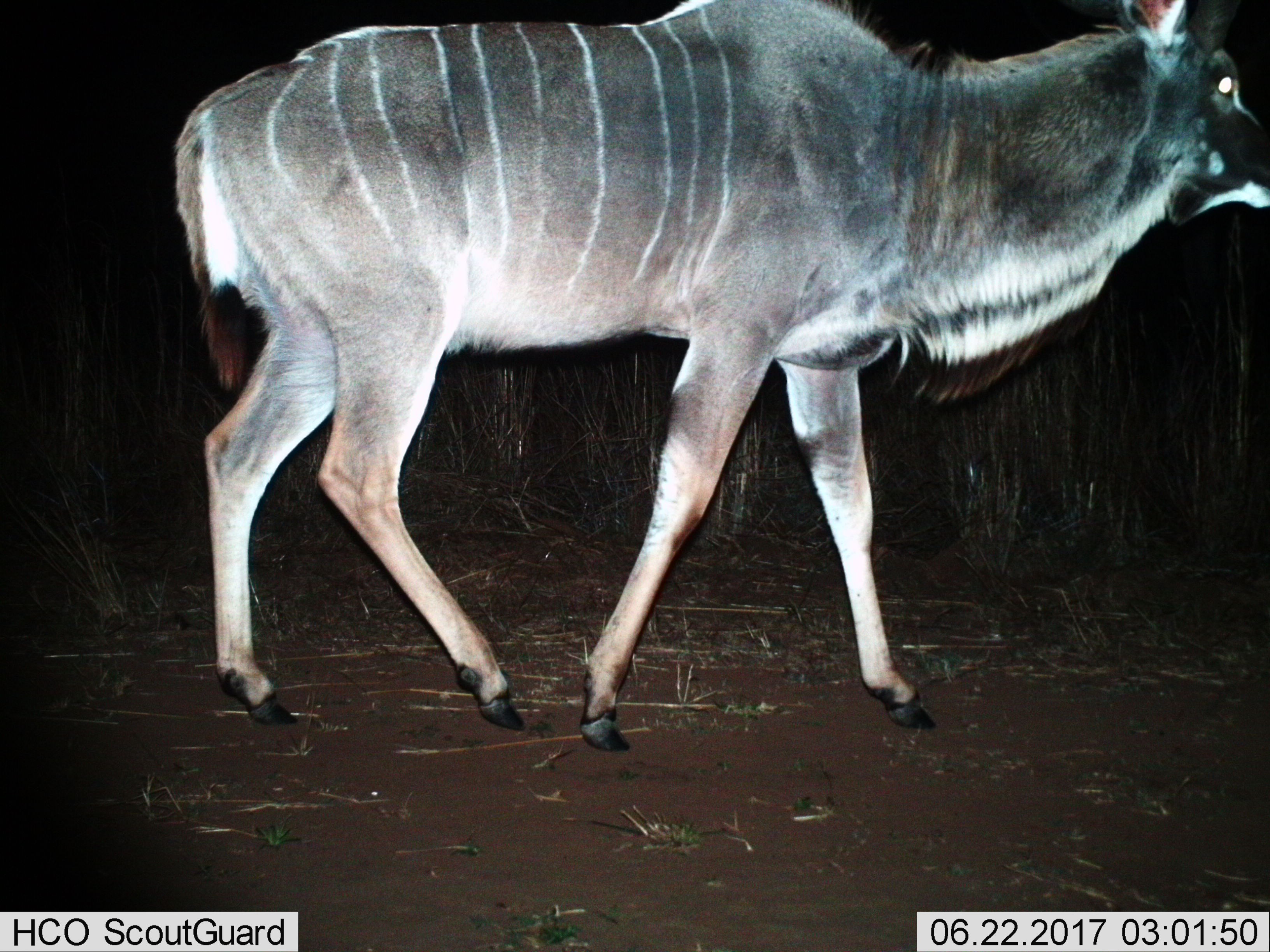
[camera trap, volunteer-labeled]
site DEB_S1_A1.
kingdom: Animalia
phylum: Chordata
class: Mammalia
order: Artiodactyla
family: Bovidae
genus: Tragelaphus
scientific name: Tragelaphus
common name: kudu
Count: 1.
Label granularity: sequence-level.